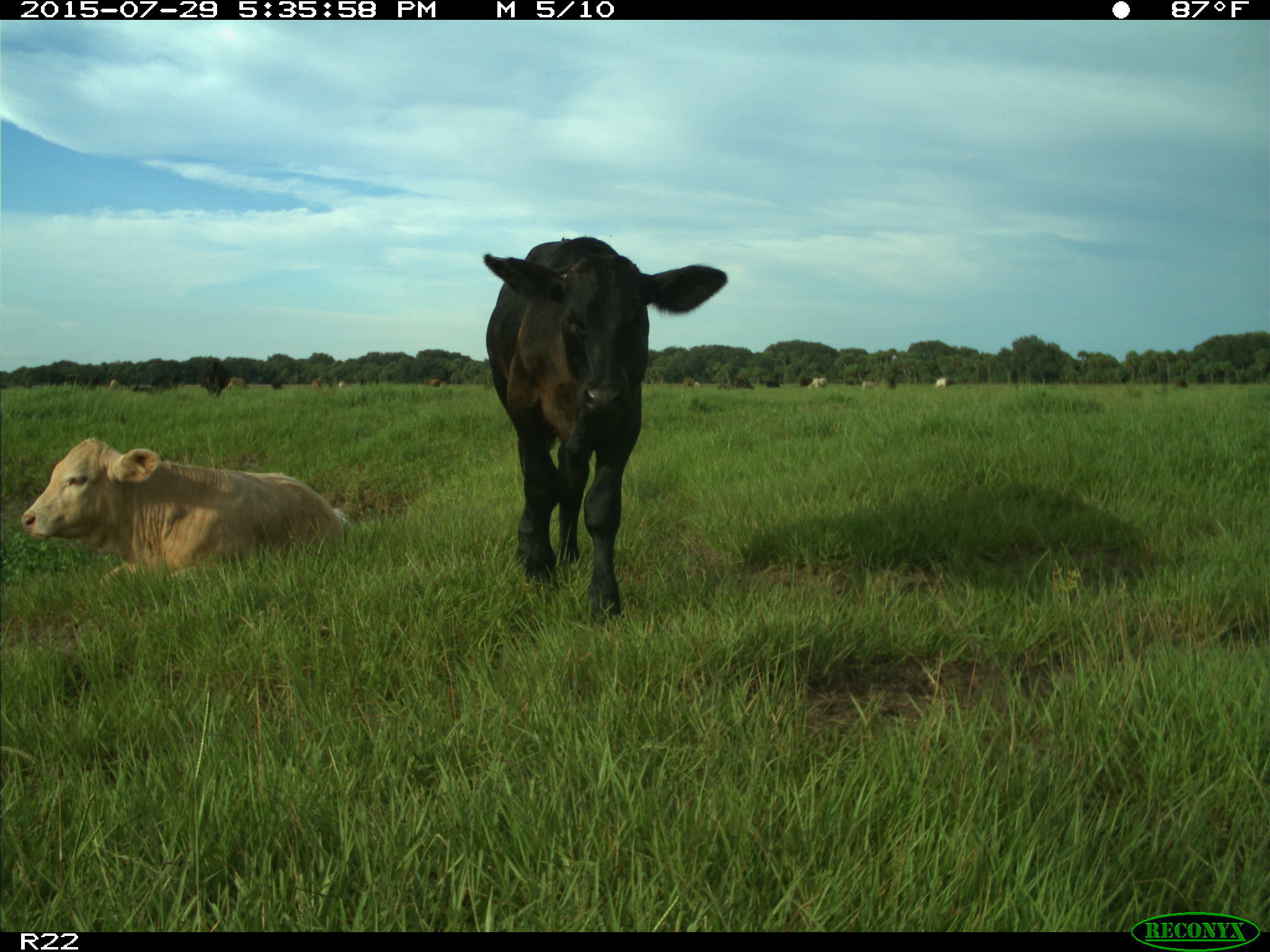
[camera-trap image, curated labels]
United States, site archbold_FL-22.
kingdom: Animalia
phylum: Chordata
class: Mammalia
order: Artiodactyla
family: Bovidae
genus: Bos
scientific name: Bos taurus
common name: domestic cow